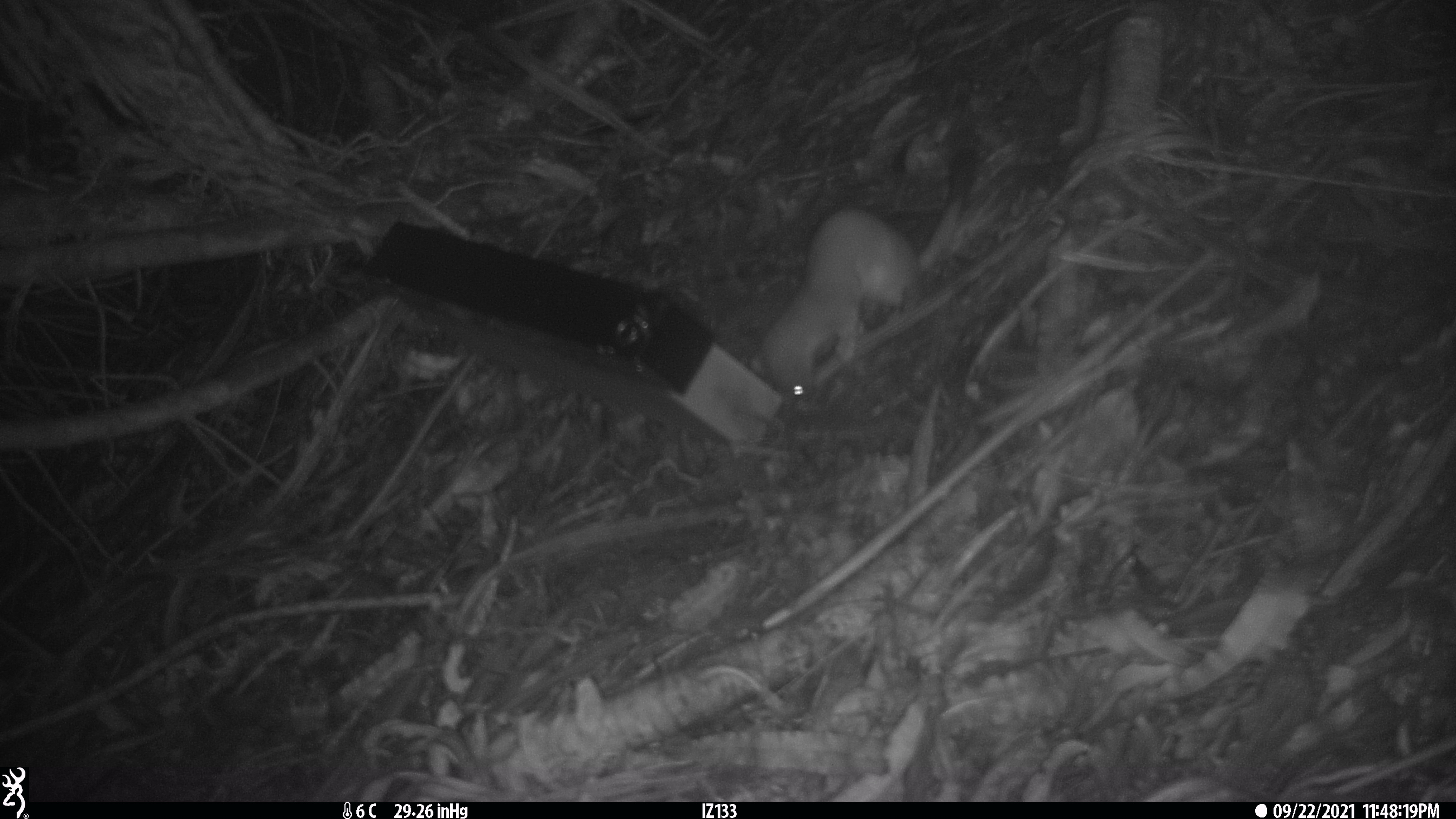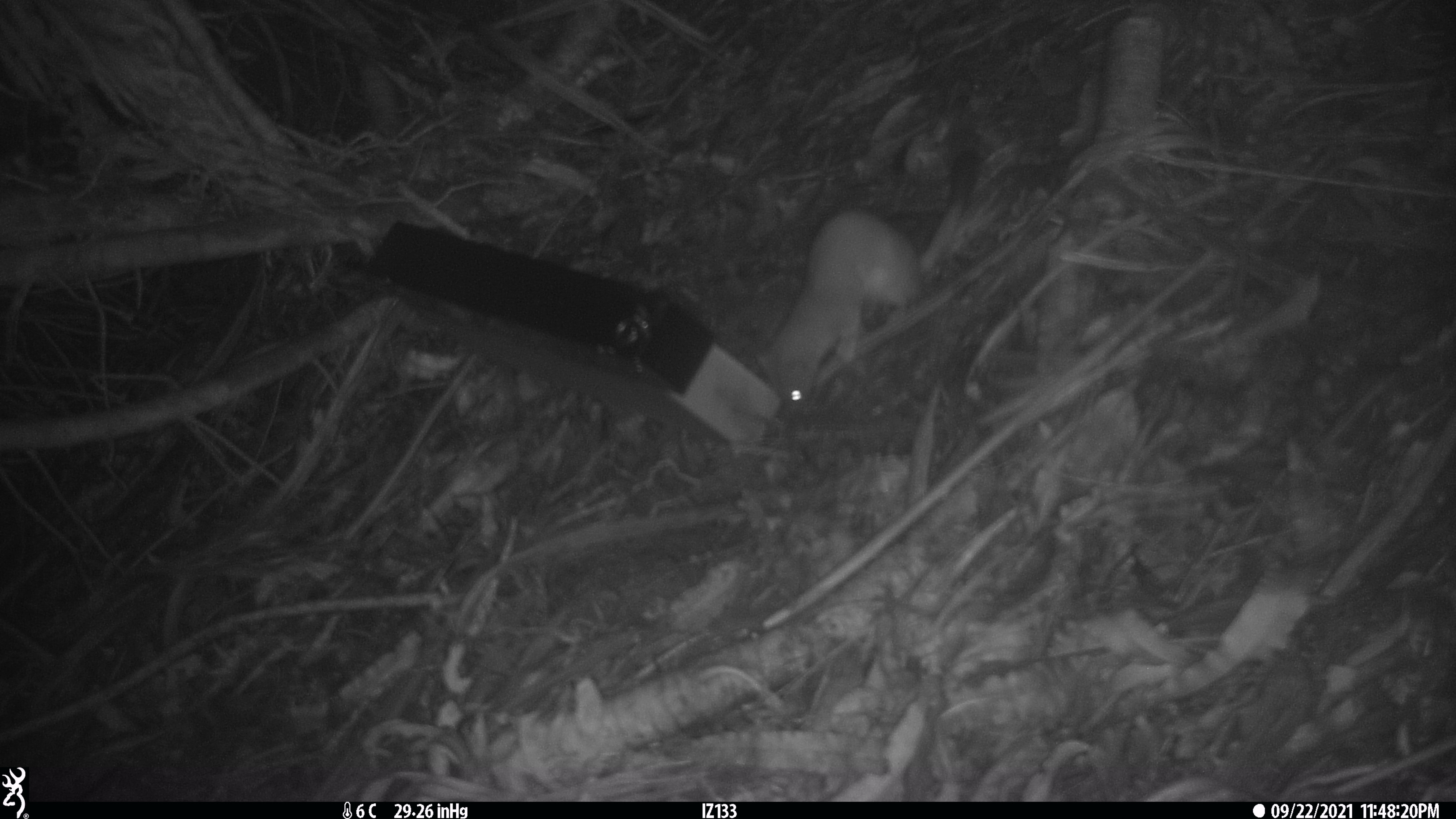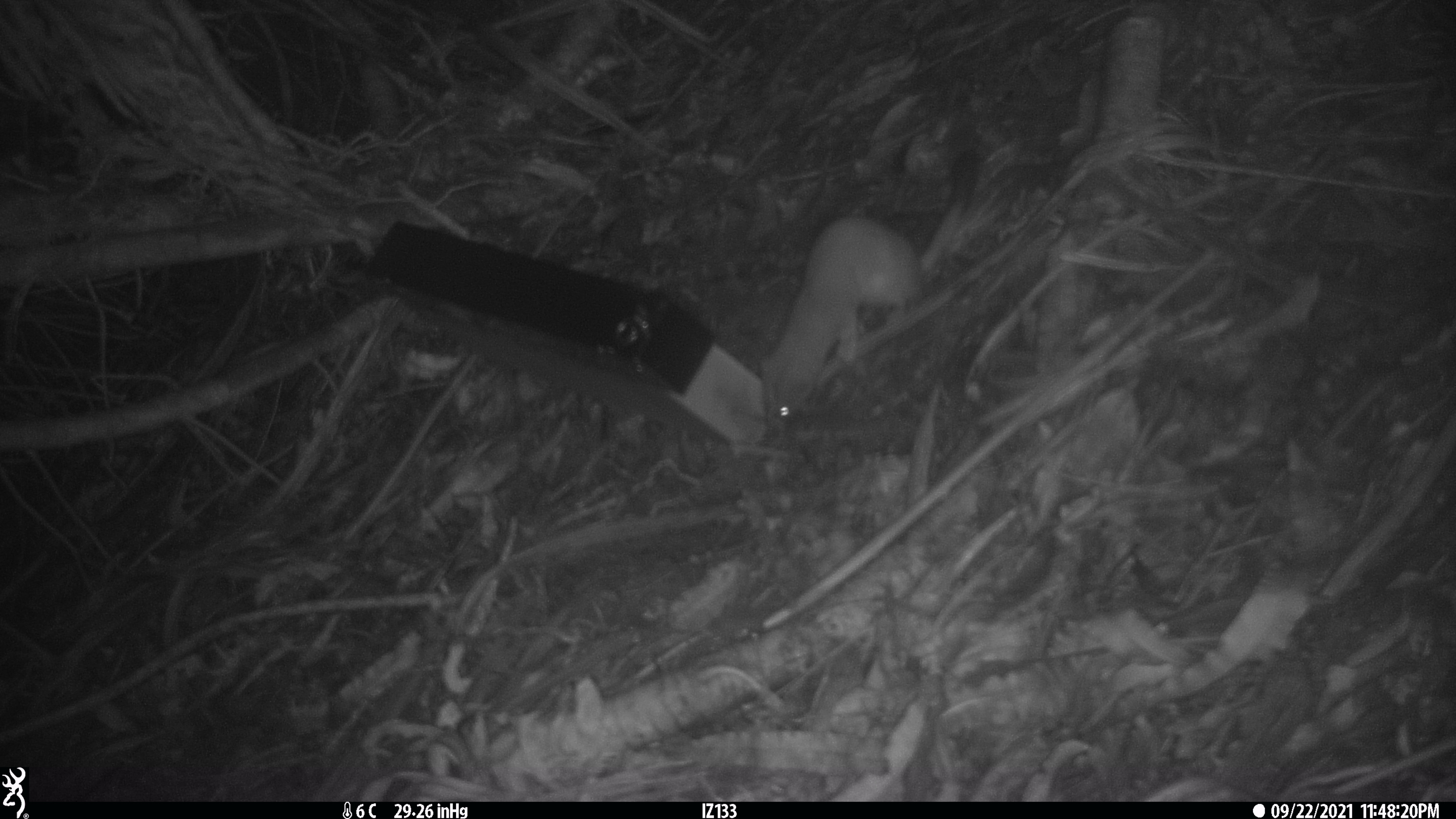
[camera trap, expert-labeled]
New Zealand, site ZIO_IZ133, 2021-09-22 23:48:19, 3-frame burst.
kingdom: Animalia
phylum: Chordata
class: Mammalia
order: Carnivora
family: Mustelidae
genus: Mustela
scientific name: Mustela erminea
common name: stoat